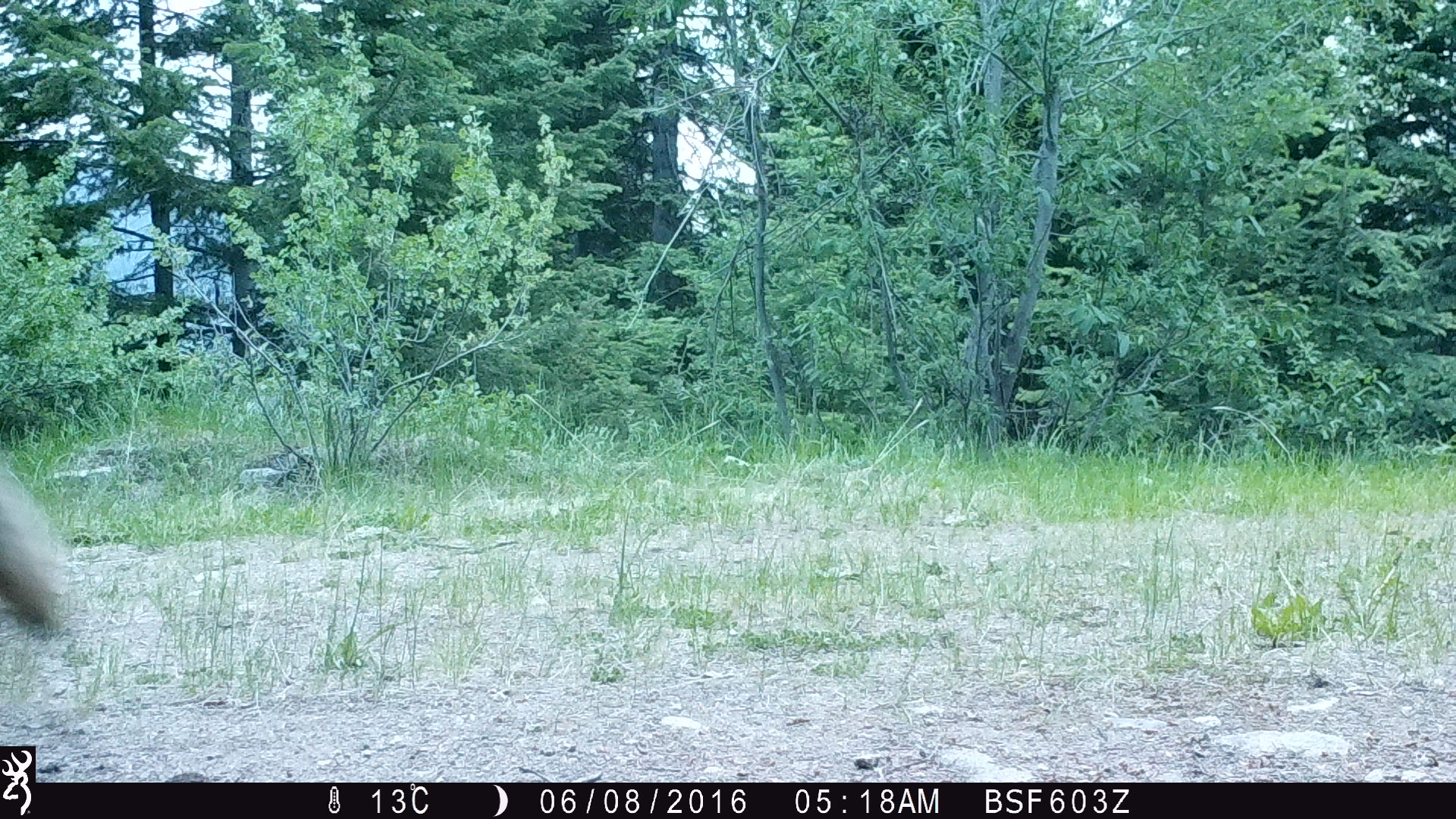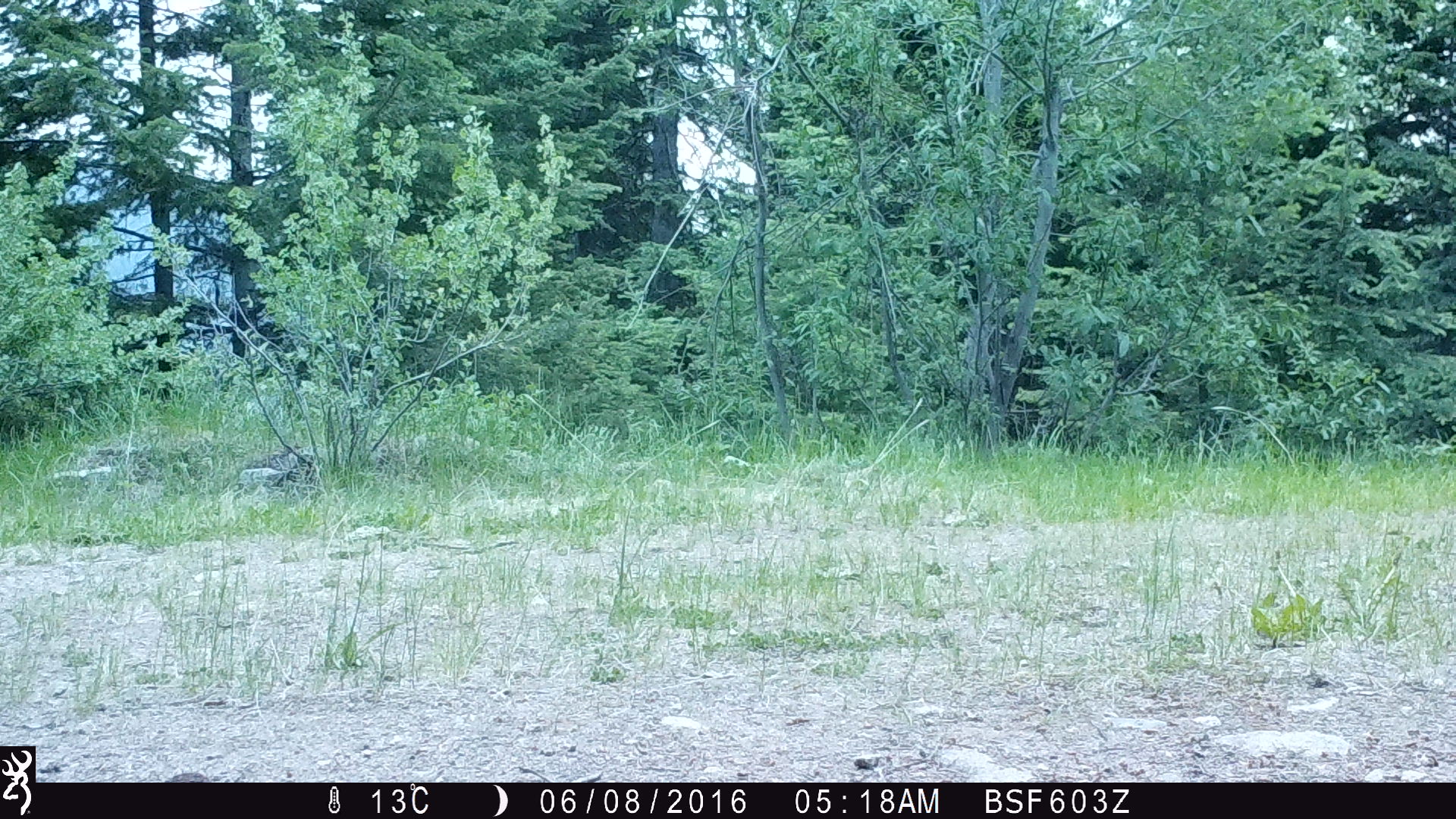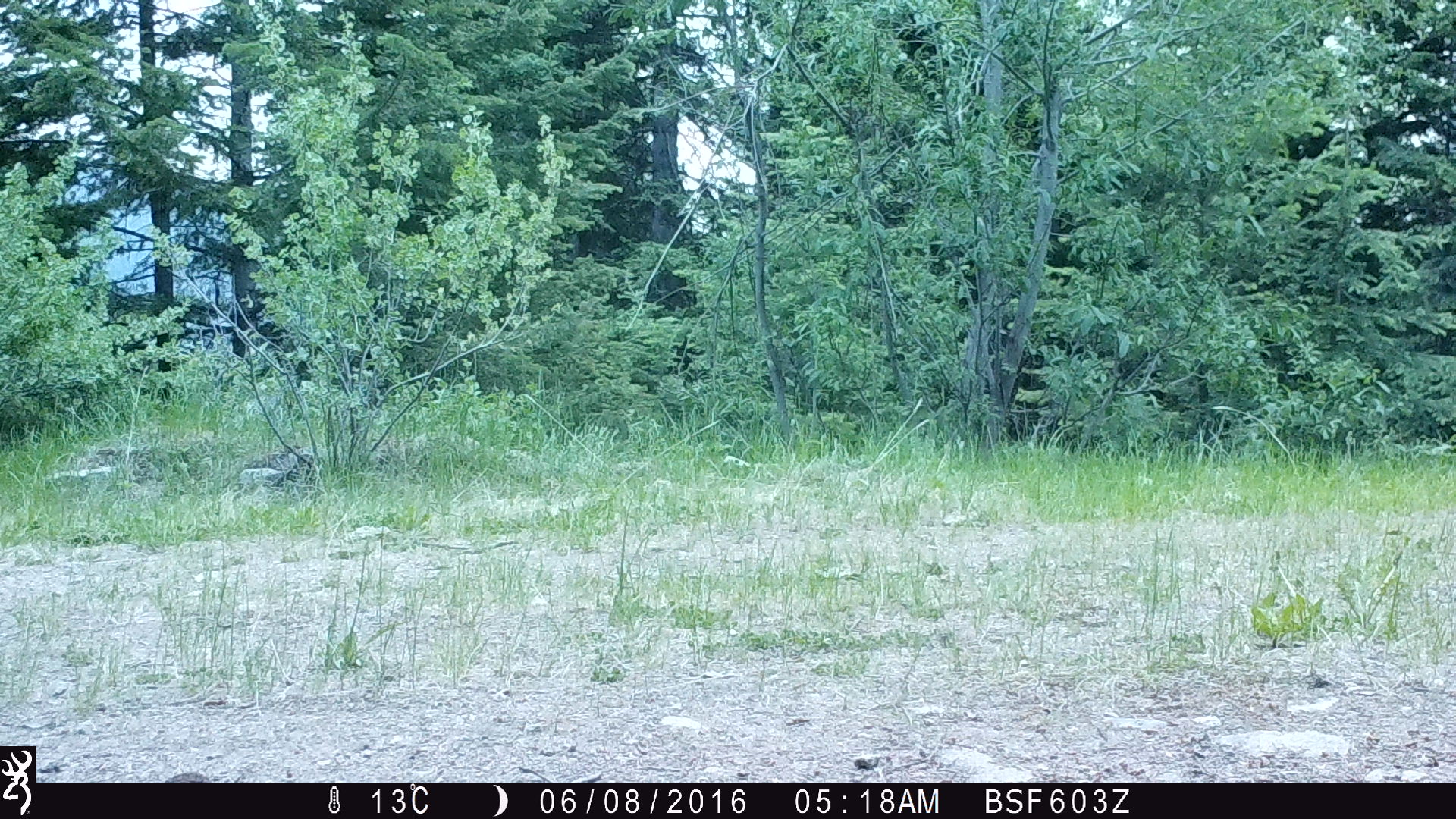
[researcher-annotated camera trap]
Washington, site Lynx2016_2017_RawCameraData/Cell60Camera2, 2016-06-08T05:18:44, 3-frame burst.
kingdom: Animalia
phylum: Chordata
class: Mammalia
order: Carnivora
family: Canidae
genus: Canis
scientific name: Canis latrans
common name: coyote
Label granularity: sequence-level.